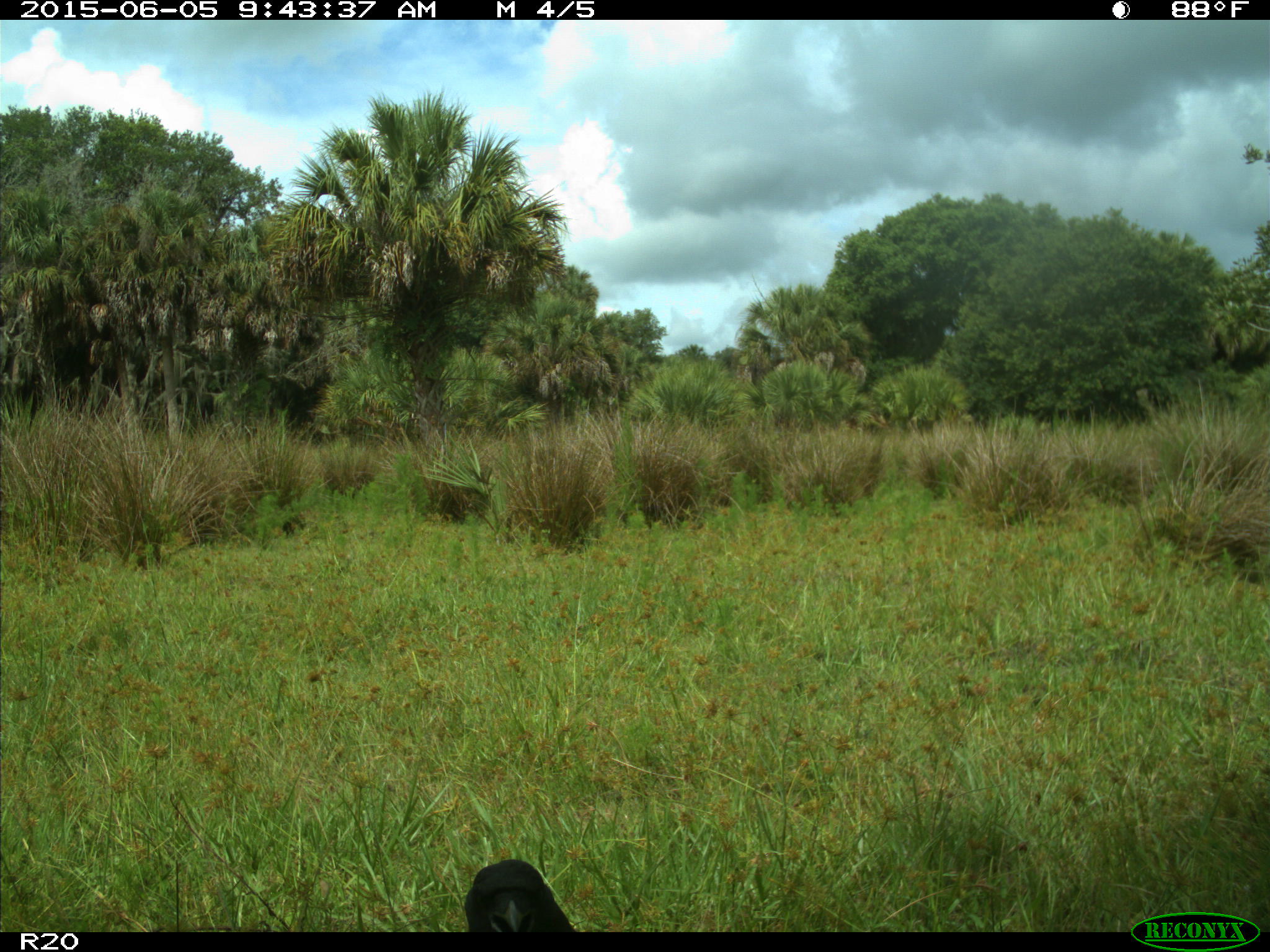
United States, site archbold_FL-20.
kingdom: Animalia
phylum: Chordata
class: Aves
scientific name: Aves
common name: birds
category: unidentified bird